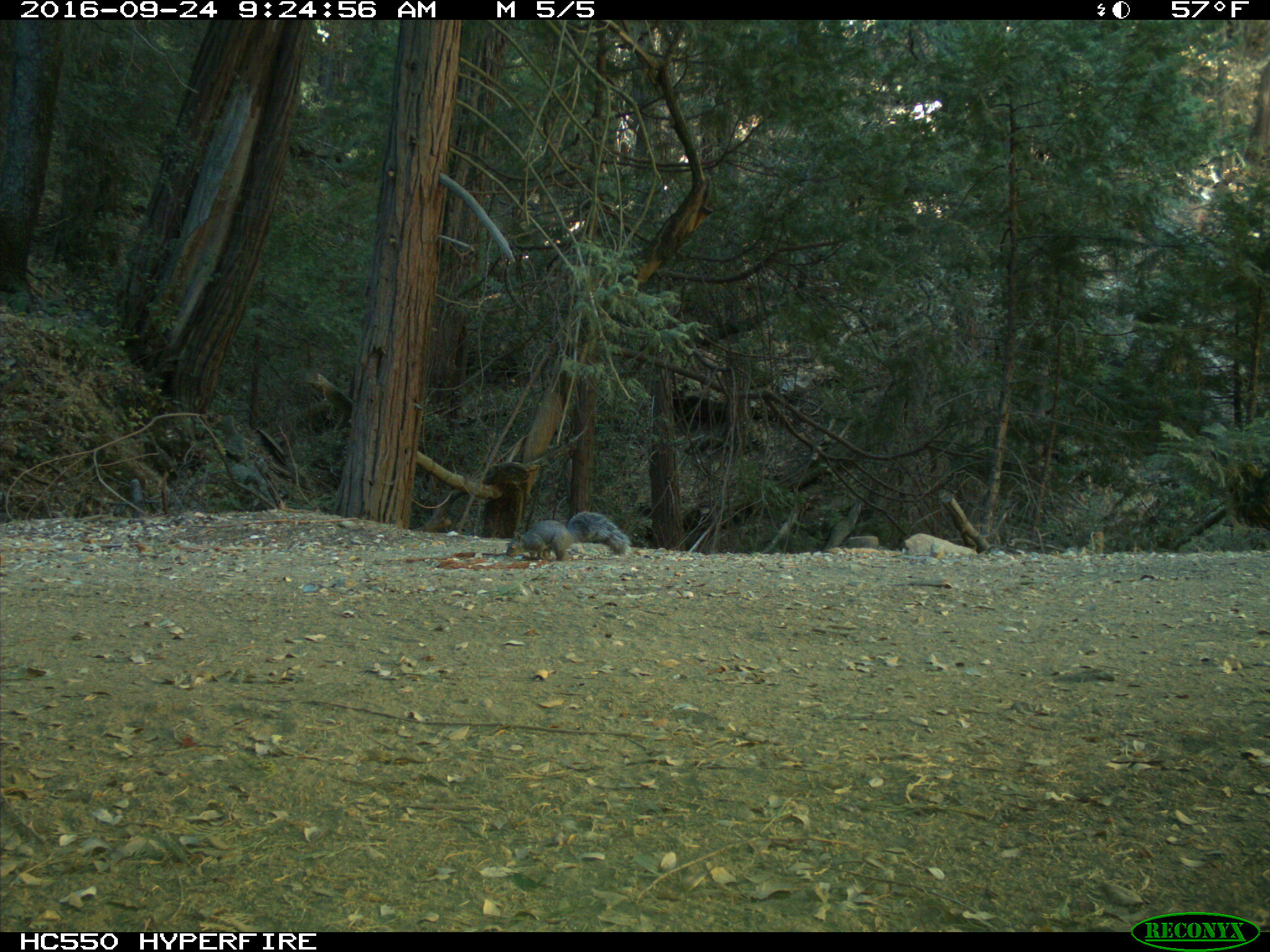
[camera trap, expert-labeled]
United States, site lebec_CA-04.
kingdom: Animalia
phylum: Chordata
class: Mammalia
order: Rodentia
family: Sciuridae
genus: Sciurus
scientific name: Sciurus carolinensis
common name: eastern gray squirrel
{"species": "Sciurus carolinensis (eastern gray squirrel)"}